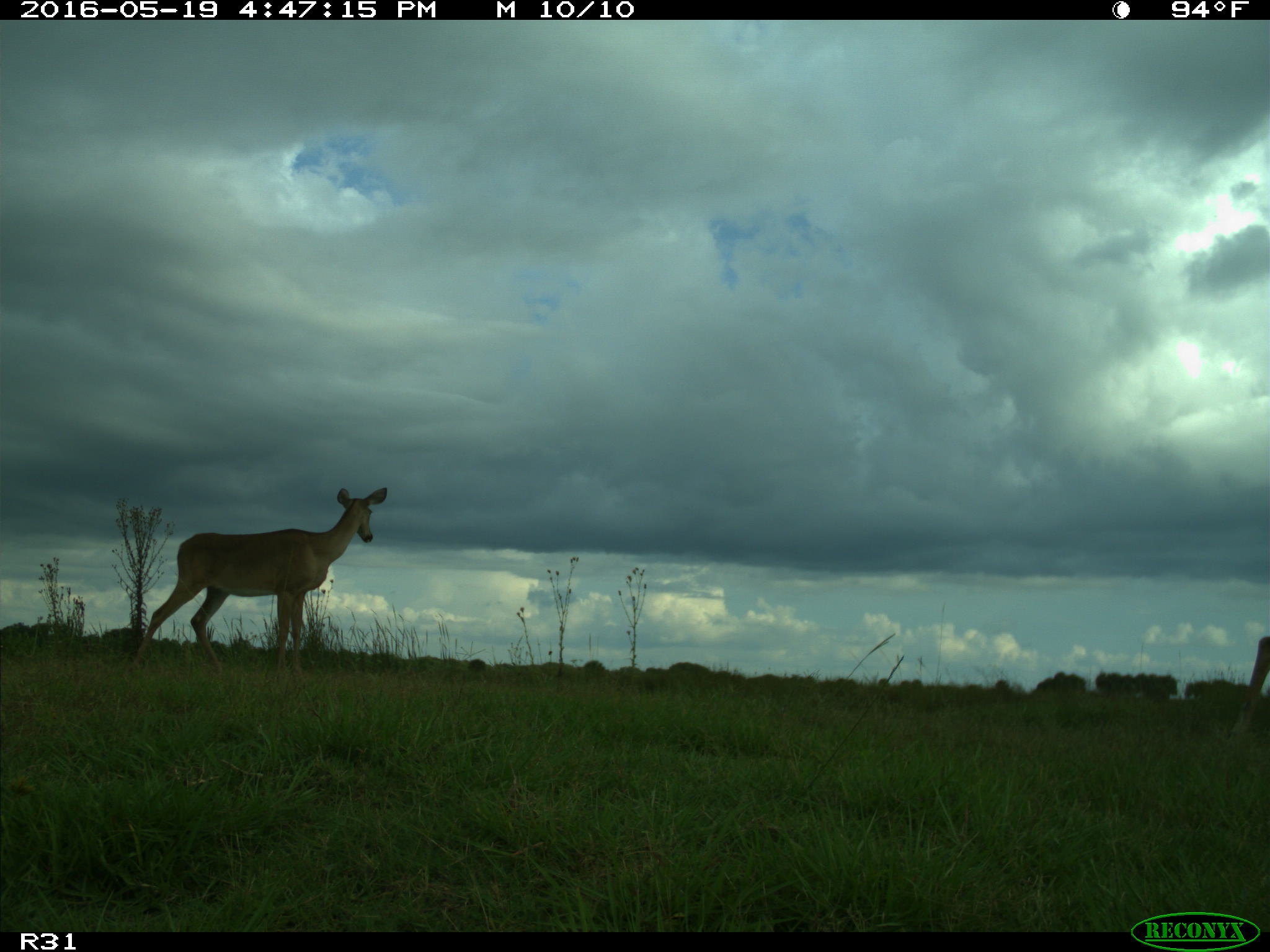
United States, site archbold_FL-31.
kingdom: Animalia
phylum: Chordata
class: Mammalia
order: Artiodactyla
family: Cervidae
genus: Odocoileus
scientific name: Odocoileus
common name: deer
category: unidentified deer